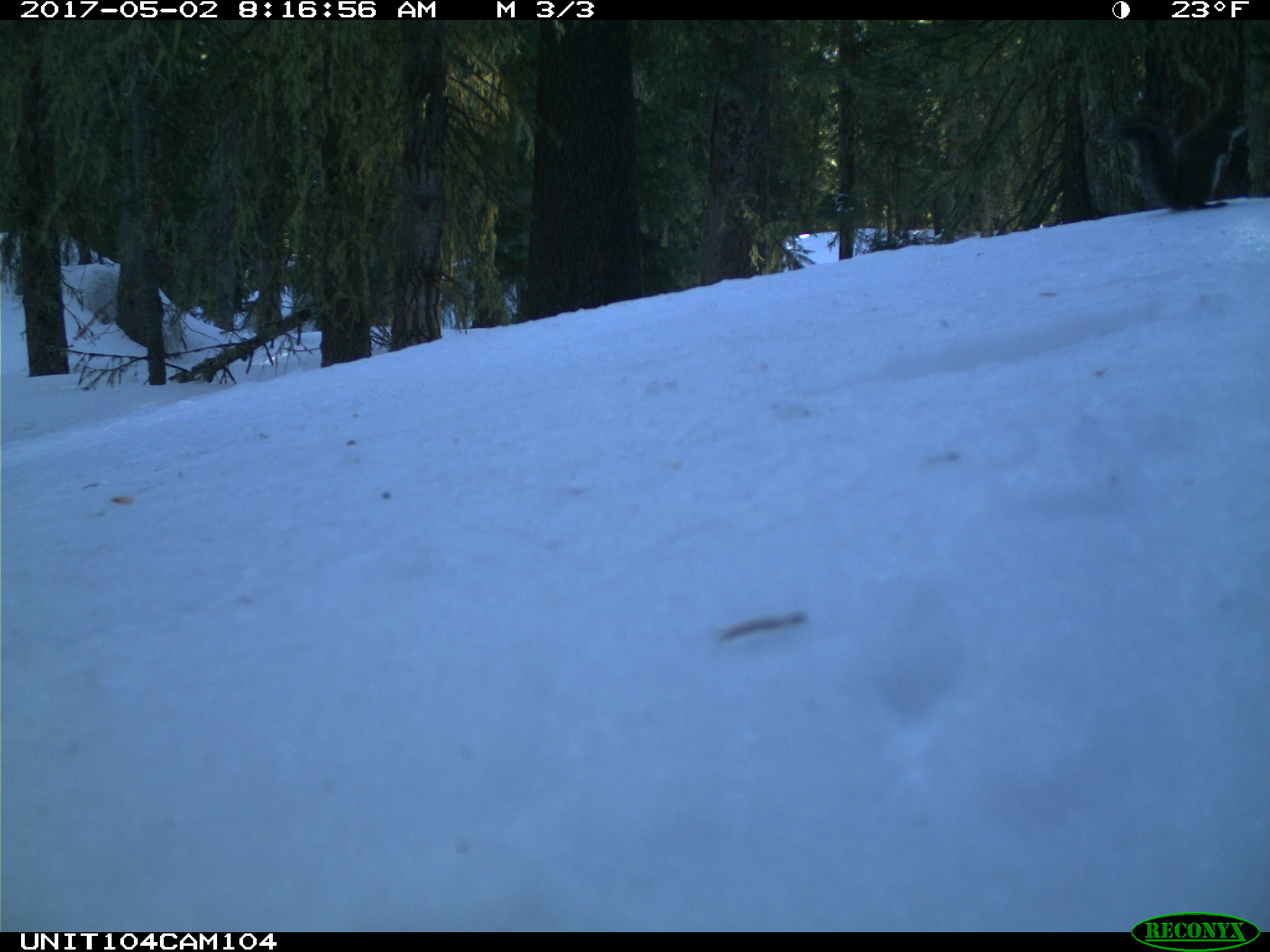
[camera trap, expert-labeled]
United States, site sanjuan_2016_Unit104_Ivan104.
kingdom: Animalia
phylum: Chordata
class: Mammalia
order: Rodentia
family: Sciuridae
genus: Tamiasciurus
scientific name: Tamiasciurus hudsonicus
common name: american red squirrel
Tamiasciurus hudsonicus (american red squirrel).